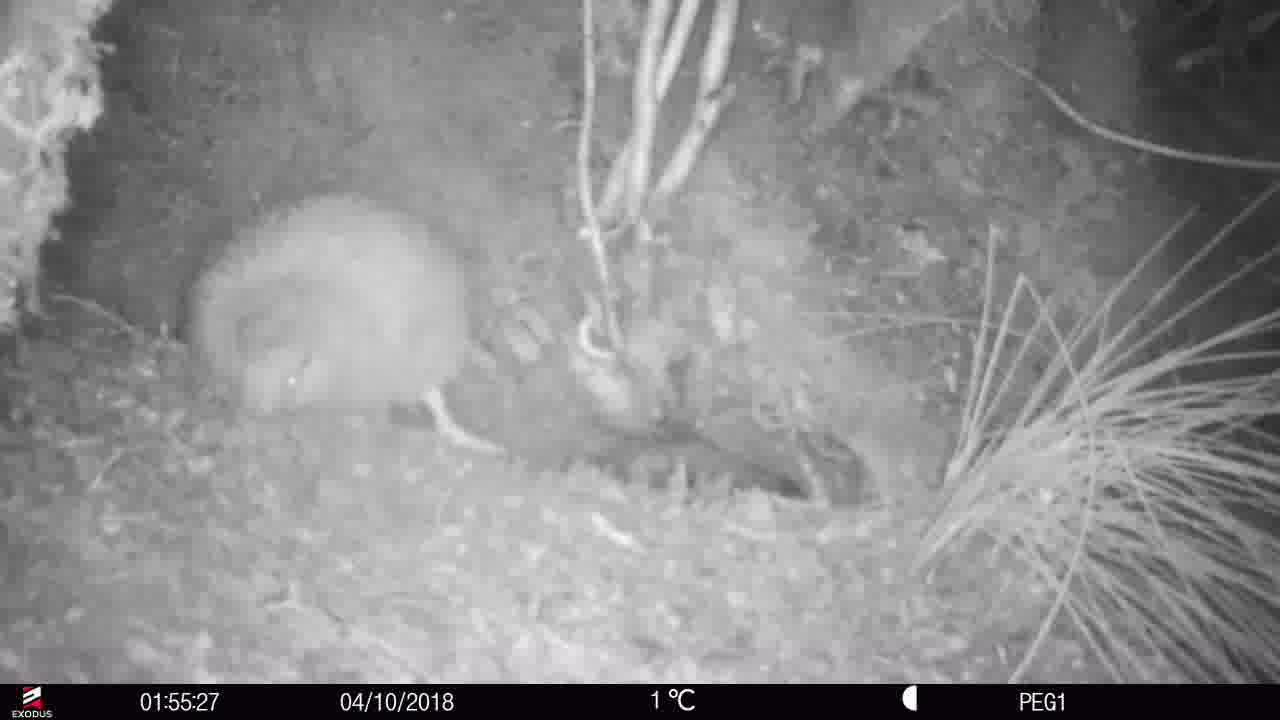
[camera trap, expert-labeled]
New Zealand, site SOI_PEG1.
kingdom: Animalia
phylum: Chordata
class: Aves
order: Apterygiformes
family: Apterygidae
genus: Apteryx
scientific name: Apteryx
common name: kiwi